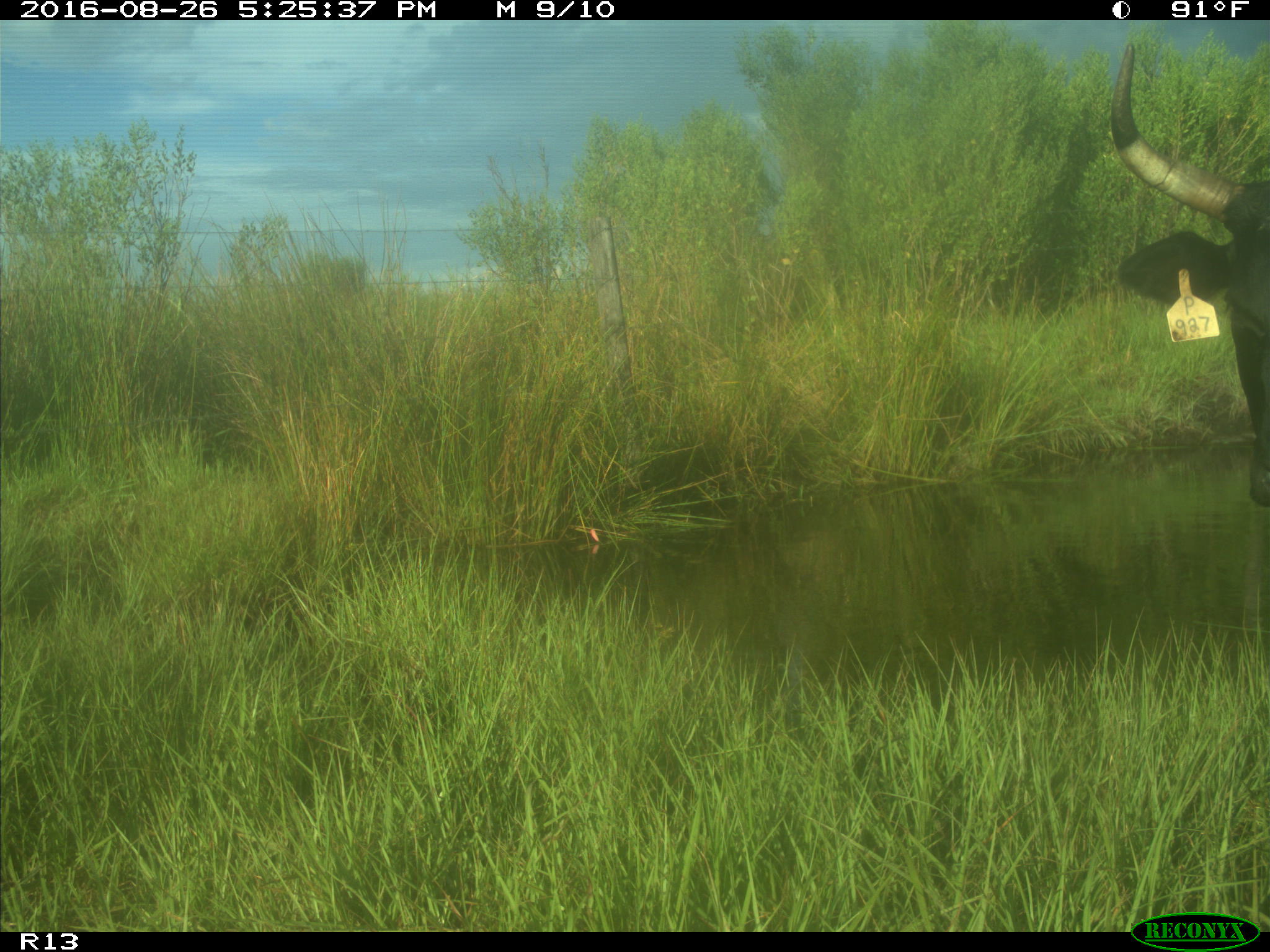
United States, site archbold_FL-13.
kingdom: Animalia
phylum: Chordata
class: Mammalia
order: Artiodactyla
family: Bovidae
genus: Bos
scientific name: Bos taurus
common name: domestic cow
Bos taurus (domestic cow).